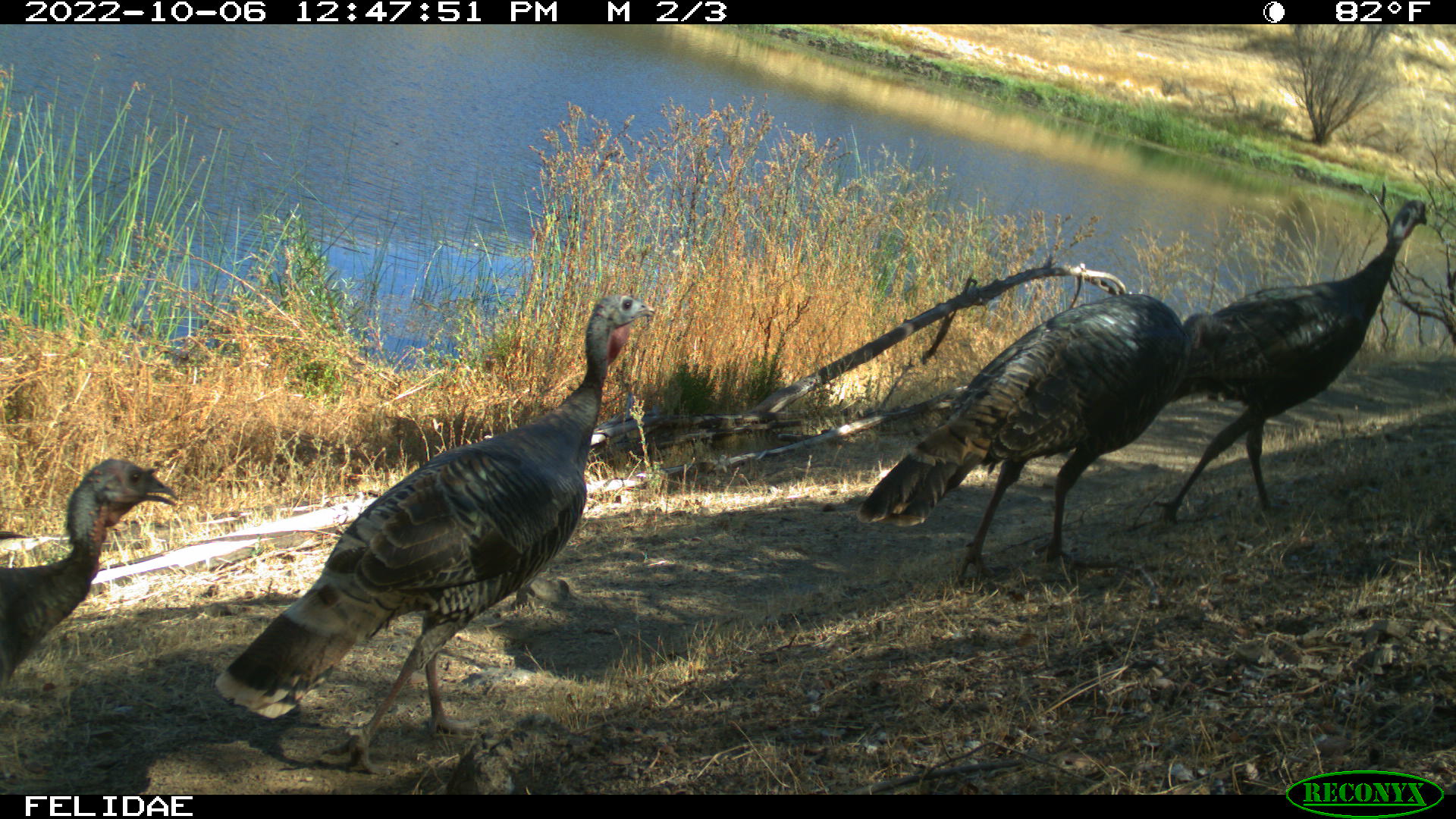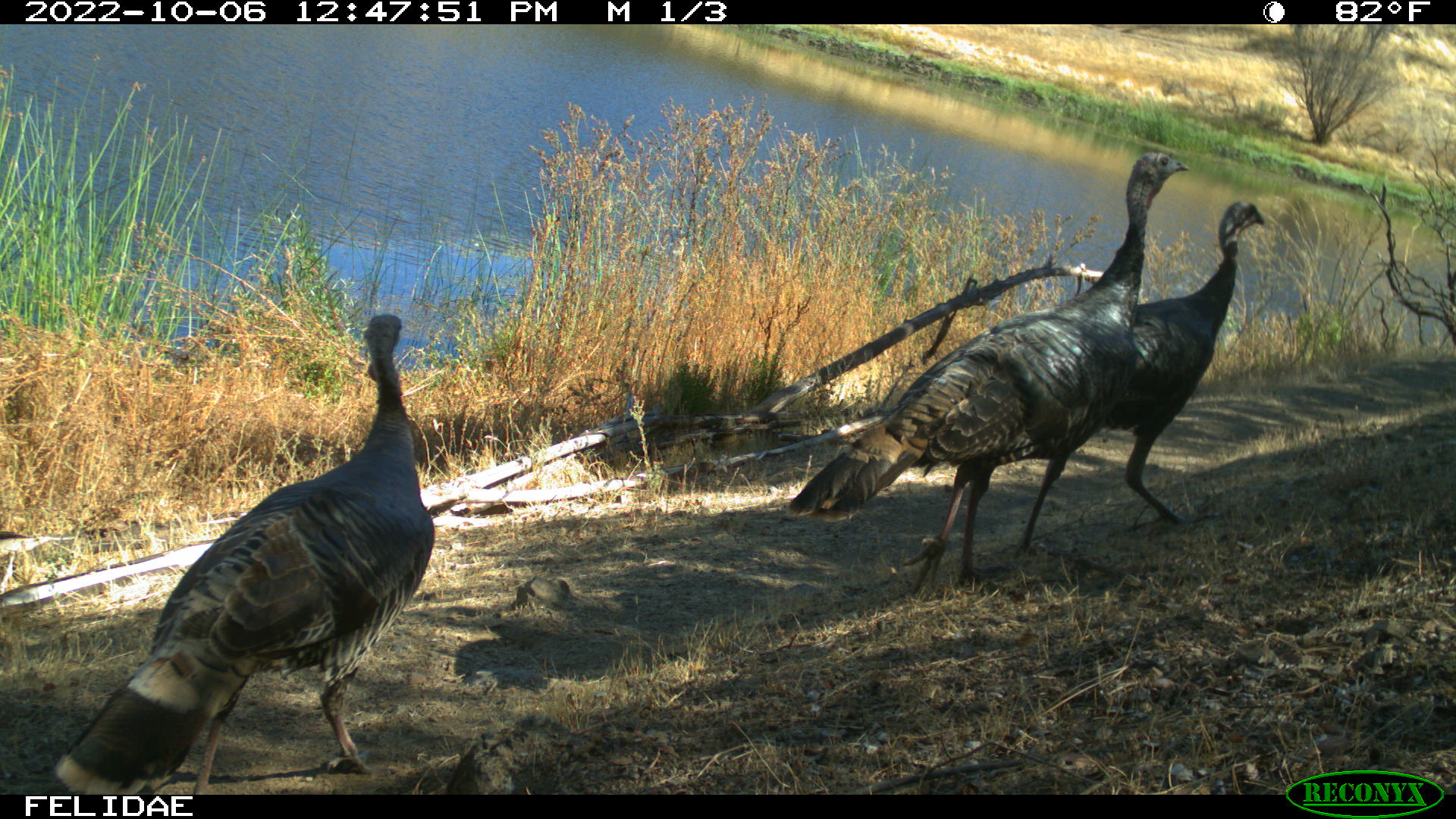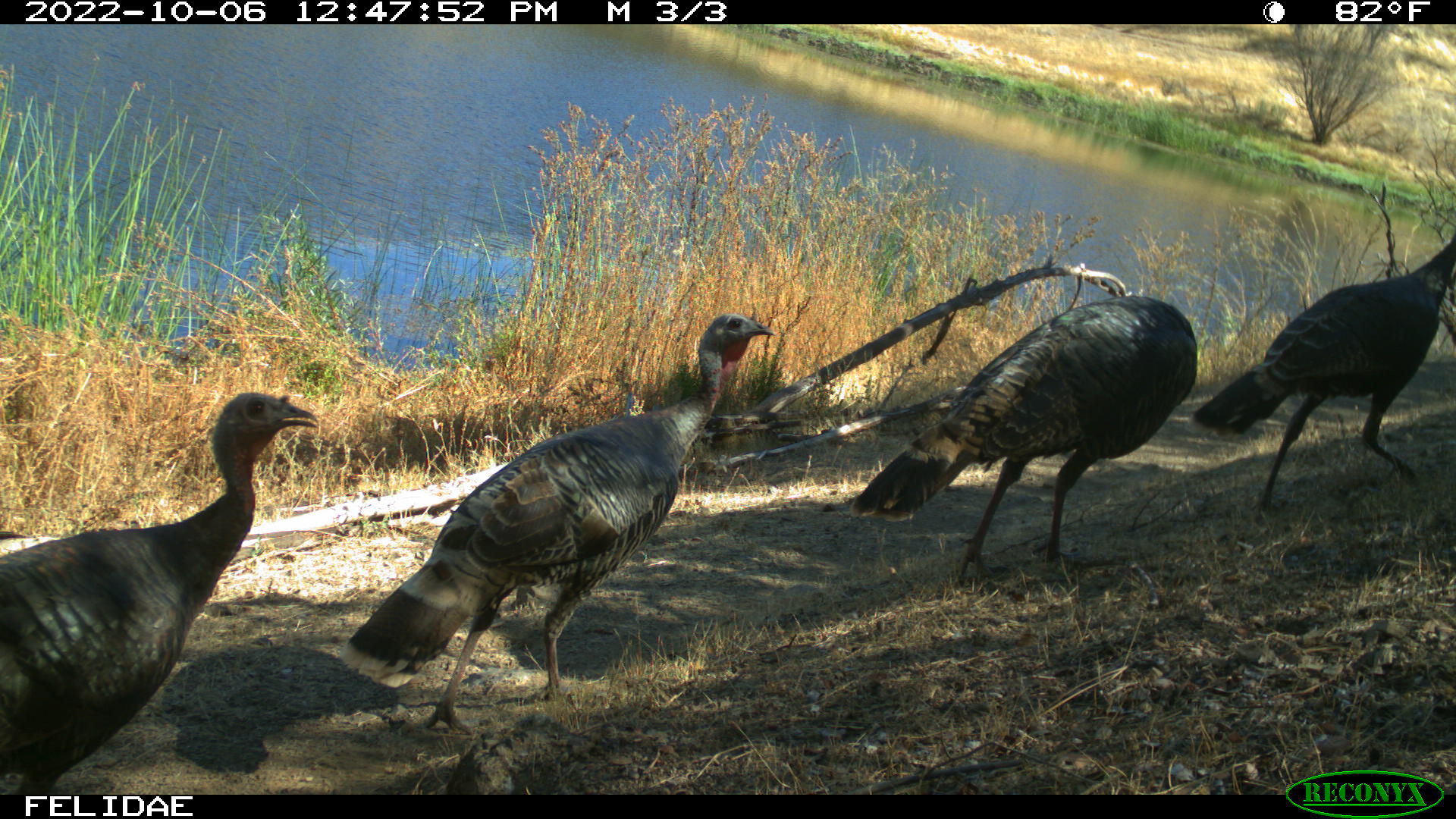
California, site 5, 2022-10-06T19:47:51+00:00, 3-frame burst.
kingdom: Animalia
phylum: Chordata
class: Aves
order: Galliformes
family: Phasianidae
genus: Meleagris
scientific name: Meleagris gallopavo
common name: turkey